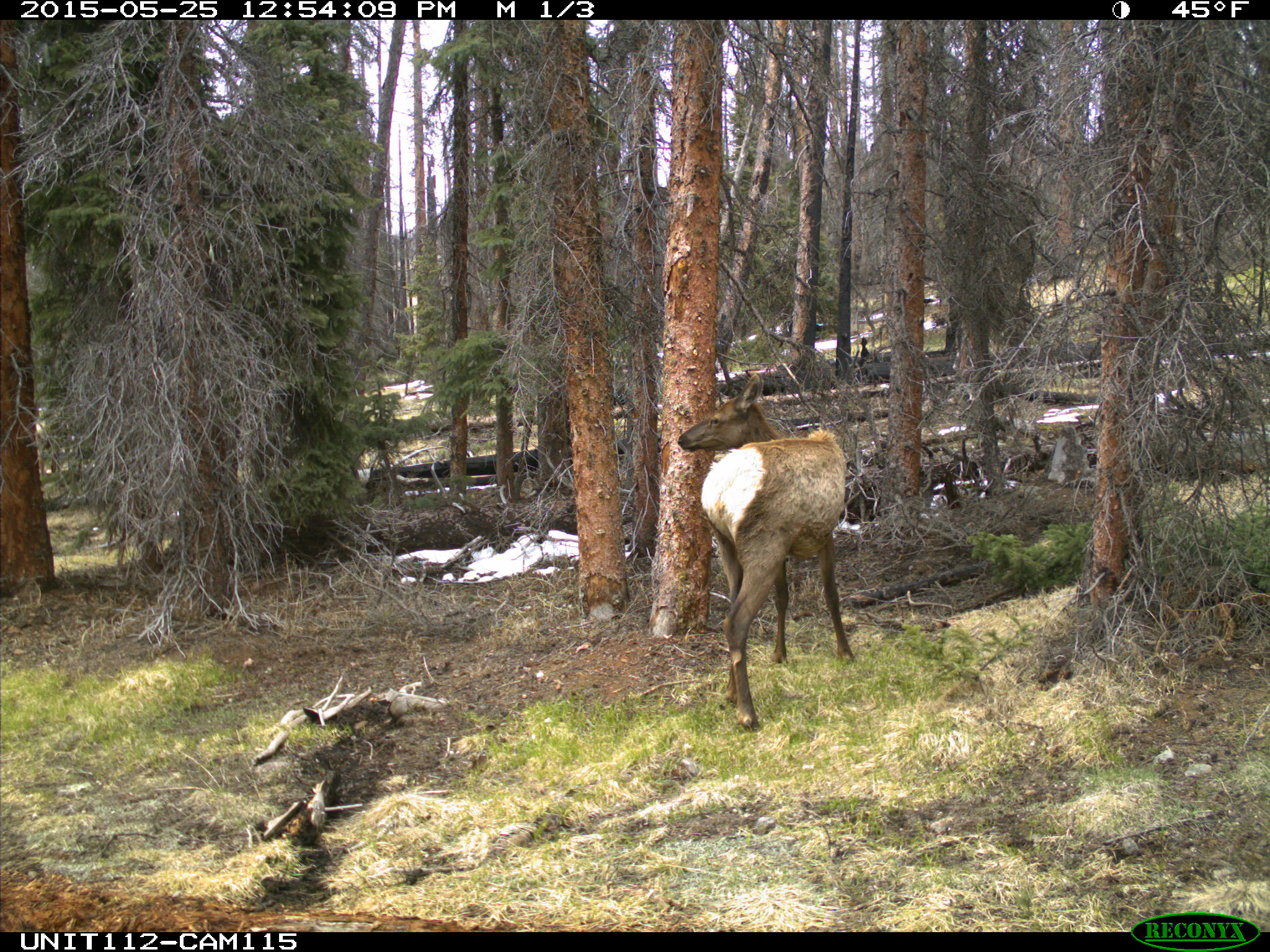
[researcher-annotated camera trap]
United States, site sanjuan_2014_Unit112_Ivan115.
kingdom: Animalia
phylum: Chordata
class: Mammalia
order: Artiodactyla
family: Cervidae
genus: Cervus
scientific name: Cervus elaphus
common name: red deer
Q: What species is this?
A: Cervus elaphus (red deer).